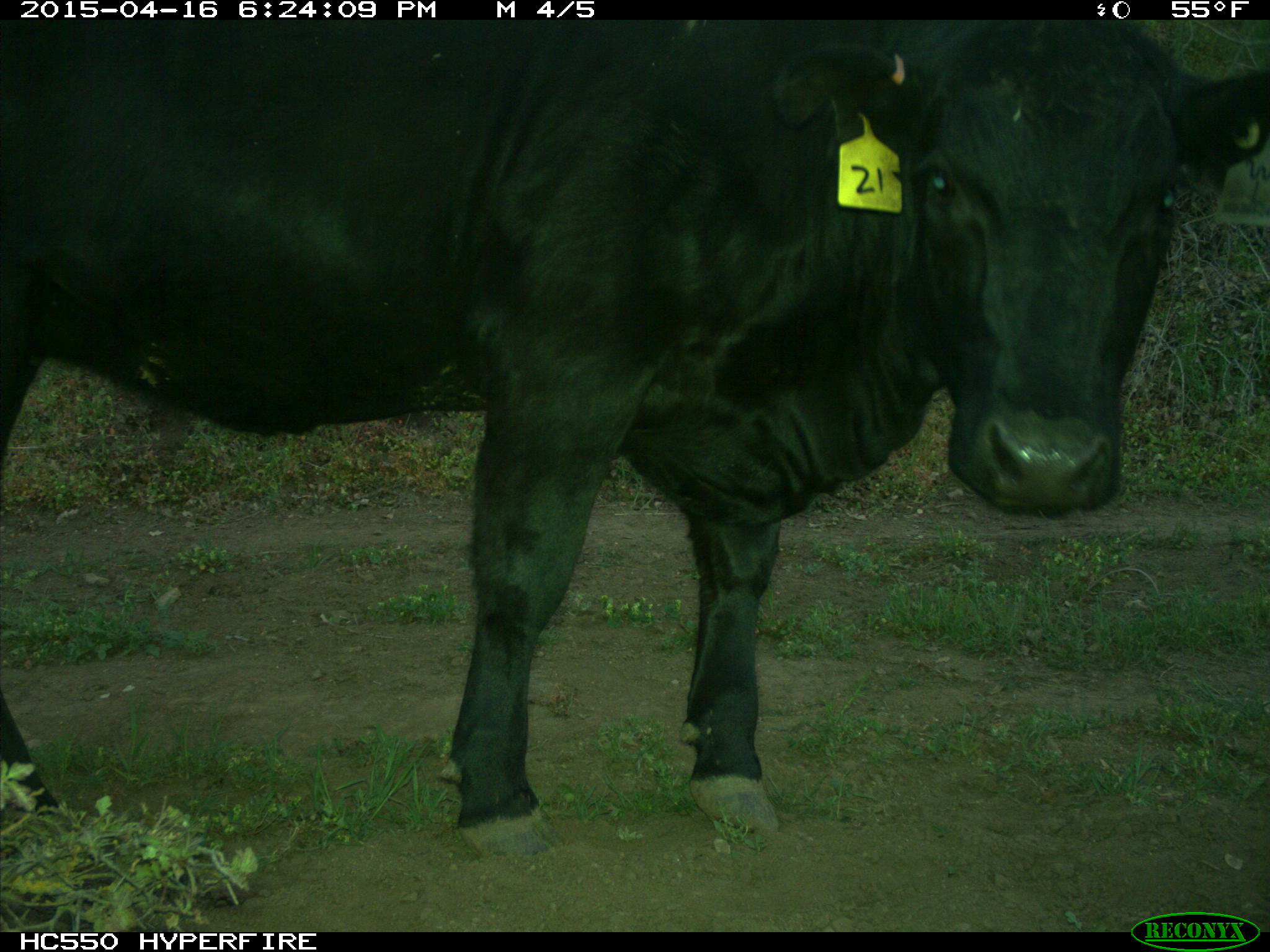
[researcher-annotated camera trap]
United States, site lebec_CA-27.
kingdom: Animalia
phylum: Chordata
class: Mammalia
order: Artiodactyla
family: Bovidae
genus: Bos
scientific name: Bos taurus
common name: domestic cow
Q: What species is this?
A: Bos taurus (domestic cow).